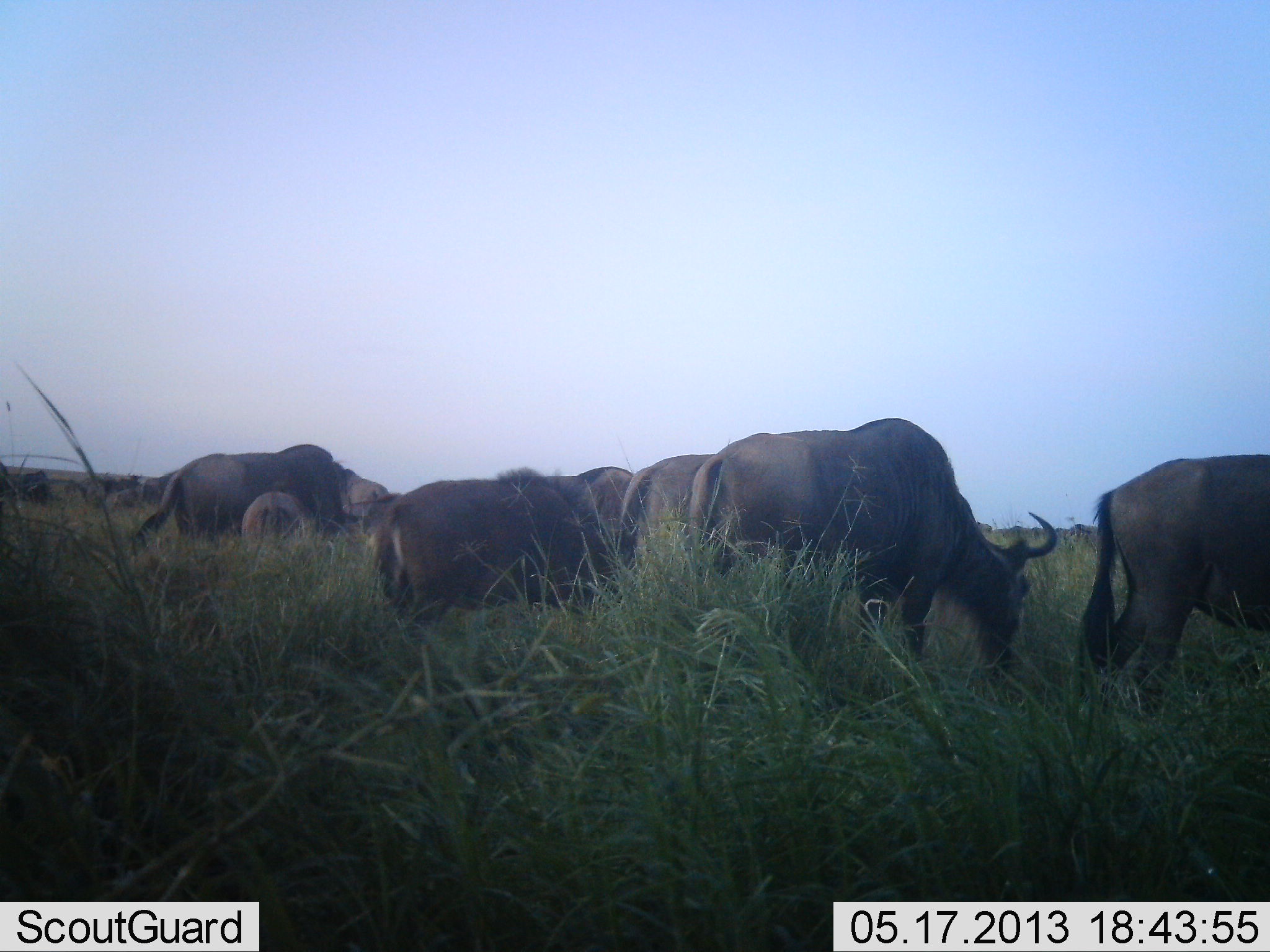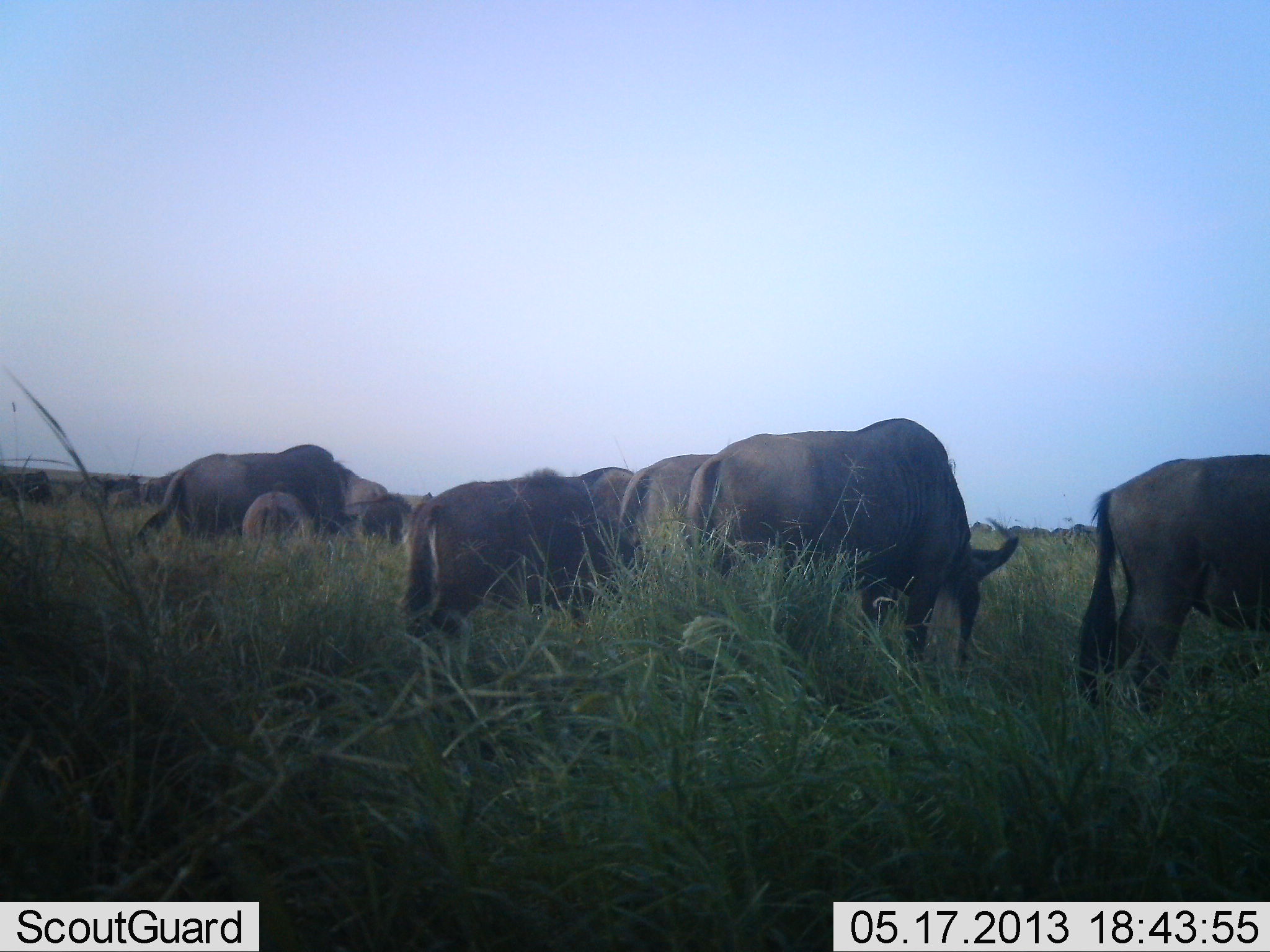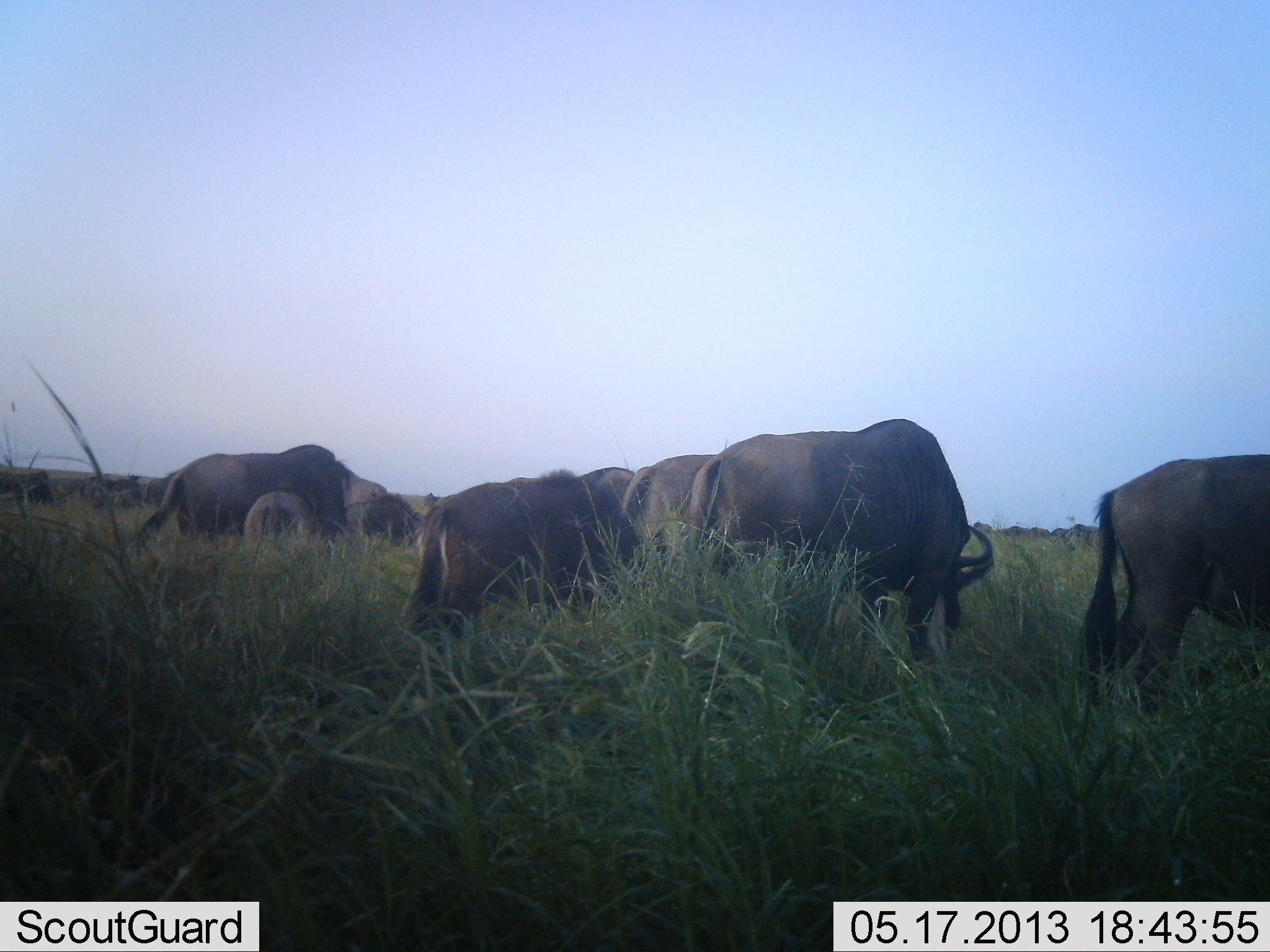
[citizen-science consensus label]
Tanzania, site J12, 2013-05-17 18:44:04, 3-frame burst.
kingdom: Animalia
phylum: Chordata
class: Mammalia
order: Artiodactyla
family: Bovidae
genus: Connochaetes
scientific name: Connochaetes taurinus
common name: blue wildebeest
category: wildebeest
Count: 9.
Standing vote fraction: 60%.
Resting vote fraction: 0%.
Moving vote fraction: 0%.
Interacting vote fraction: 0%.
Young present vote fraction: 20%.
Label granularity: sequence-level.